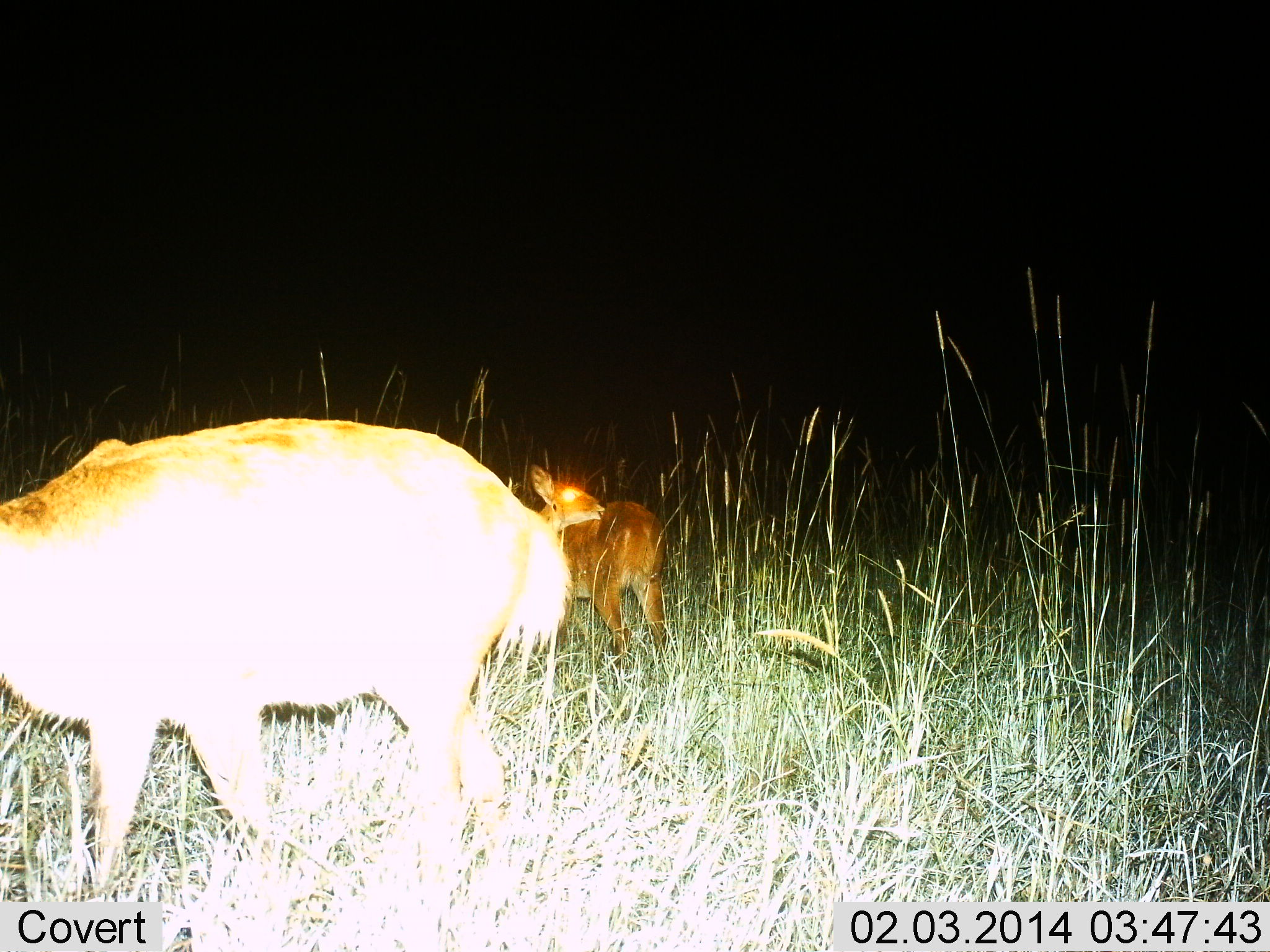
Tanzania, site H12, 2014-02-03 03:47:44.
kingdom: Animalia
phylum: Chordata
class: Mammalia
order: Artiodactyla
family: Bovidae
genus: Redunca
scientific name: Redunca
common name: reedbuck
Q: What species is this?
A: Reedbuck (Redunca).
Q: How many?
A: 2.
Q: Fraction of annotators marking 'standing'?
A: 92%.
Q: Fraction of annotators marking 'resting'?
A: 0%.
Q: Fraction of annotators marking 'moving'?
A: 15%.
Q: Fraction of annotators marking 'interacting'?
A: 0%.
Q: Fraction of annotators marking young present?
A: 46%.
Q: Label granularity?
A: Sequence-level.